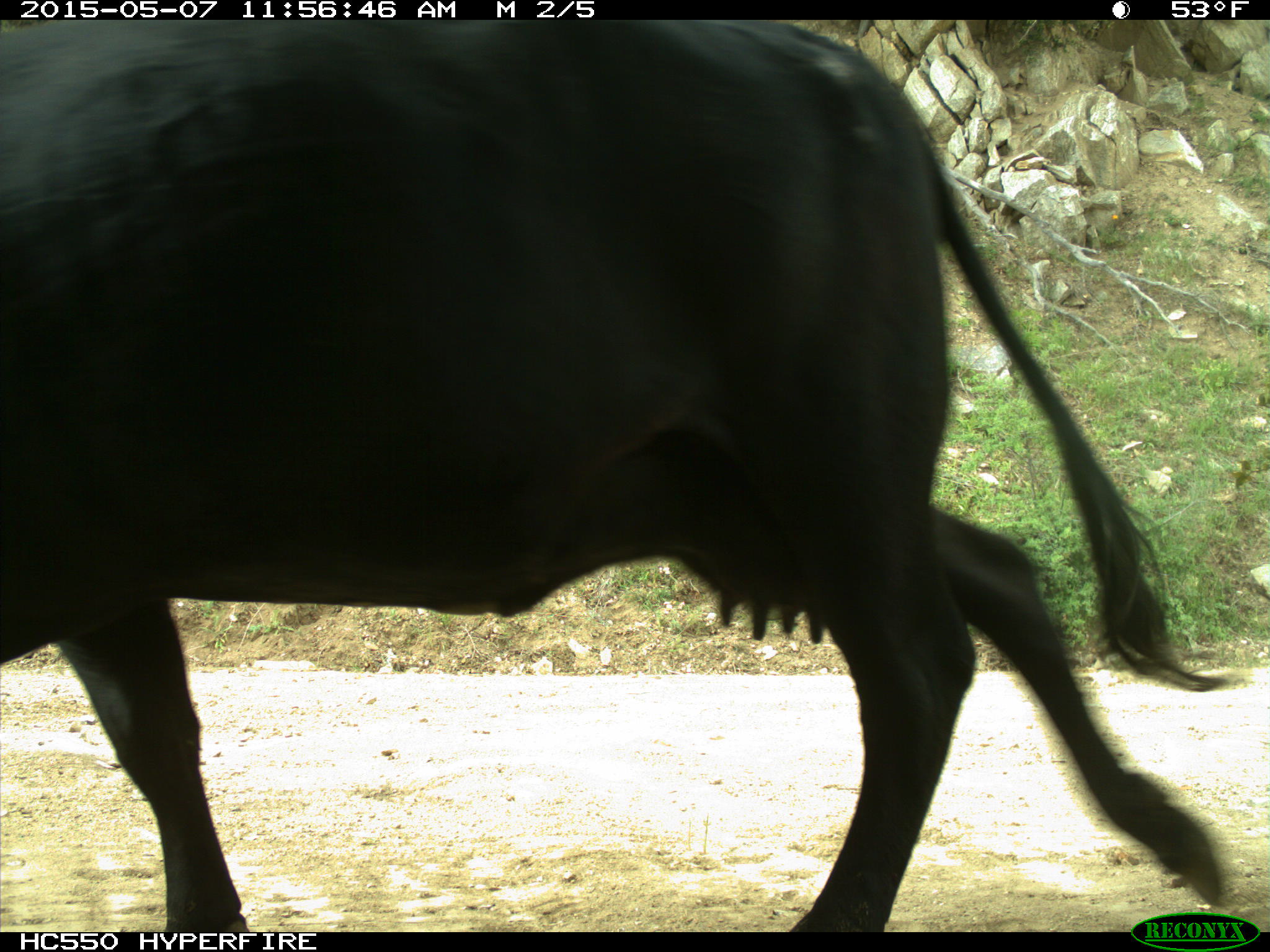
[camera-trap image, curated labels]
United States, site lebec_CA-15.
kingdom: Animalia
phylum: Chordata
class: Mammalia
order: Artiodactyla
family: Bovidae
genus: Bos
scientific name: Bos taurus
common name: domestic cow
Bos taurus (domestic cow).